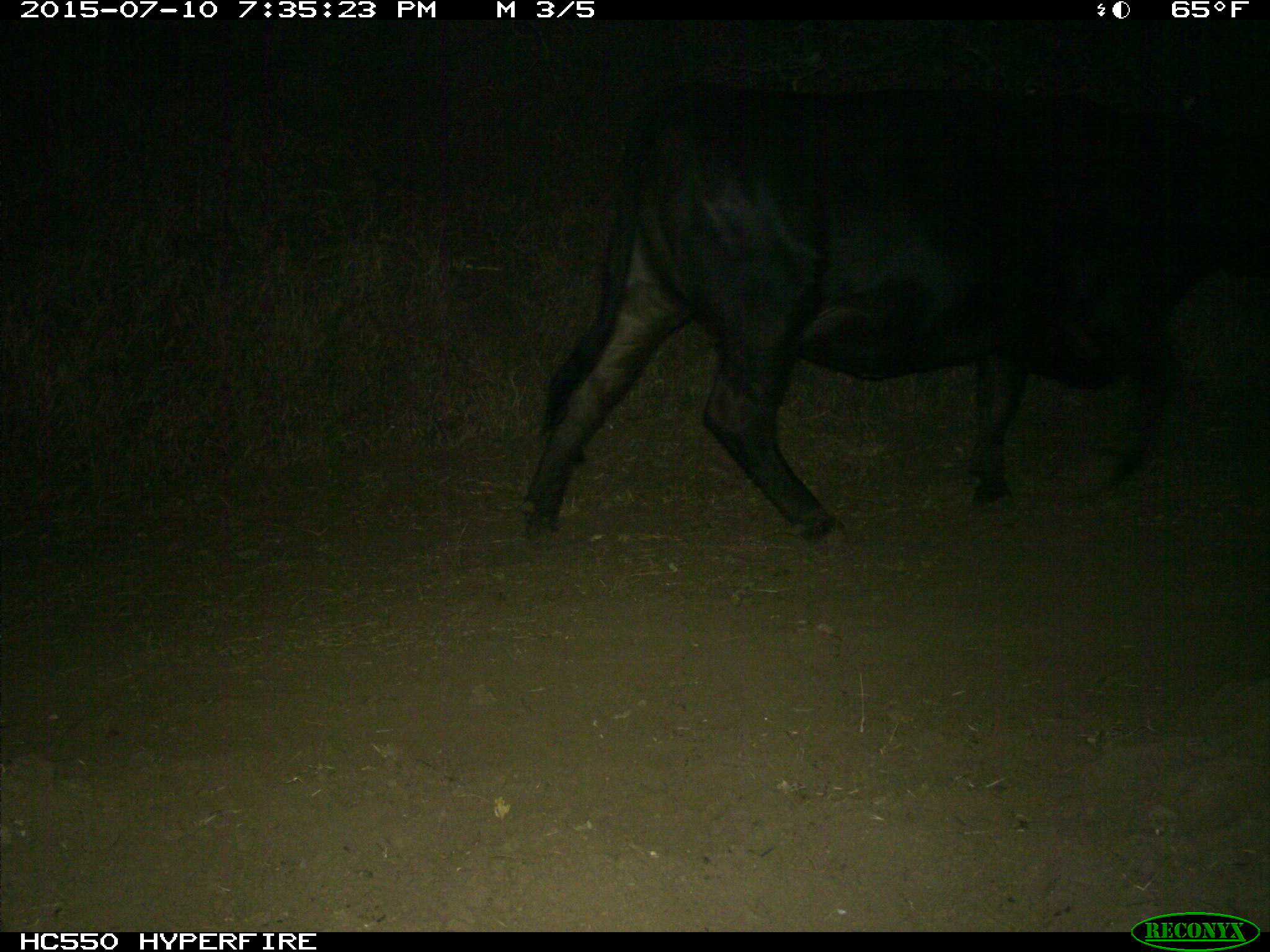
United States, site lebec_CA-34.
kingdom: Animalia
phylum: Chordata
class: Mammalia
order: Artiodactyla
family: Bovidae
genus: Bos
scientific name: Bos taurus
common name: domestic cow